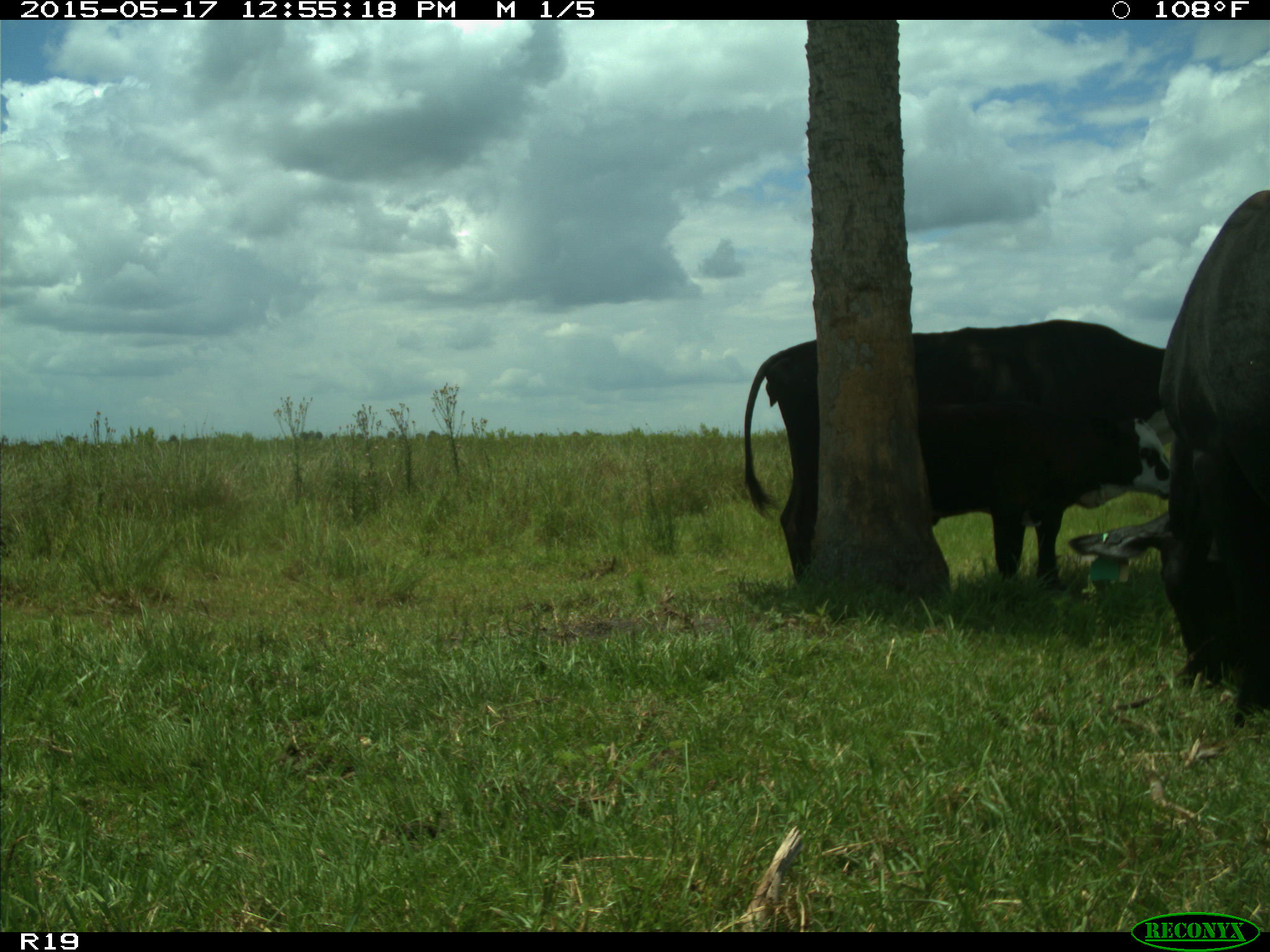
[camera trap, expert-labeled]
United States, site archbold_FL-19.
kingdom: Animalia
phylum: Chordata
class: Mammalia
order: Artiodactyla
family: Bovidae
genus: Bos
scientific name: Bos taurus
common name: domestic cow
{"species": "Bos taurus (domestic cow)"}